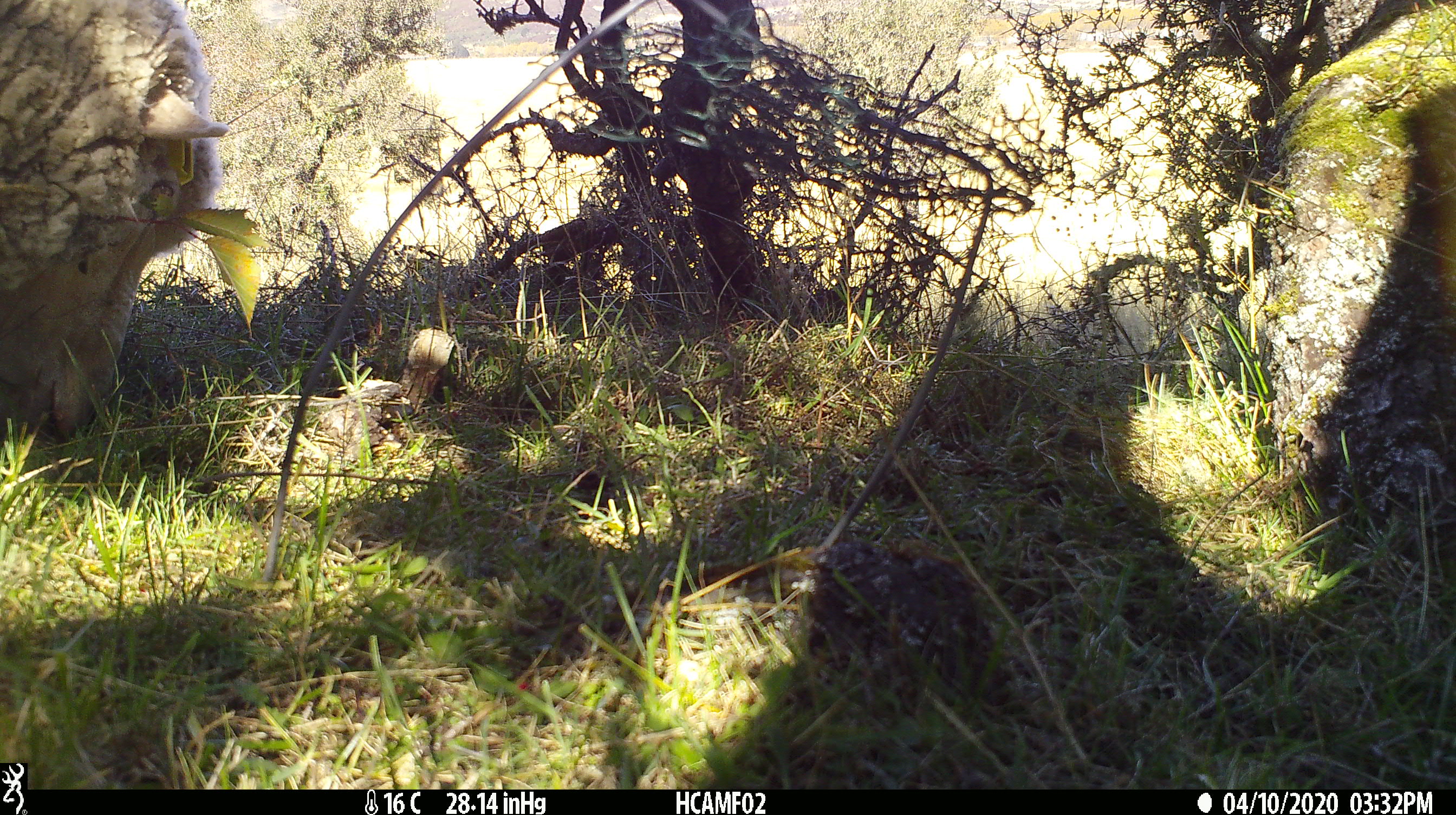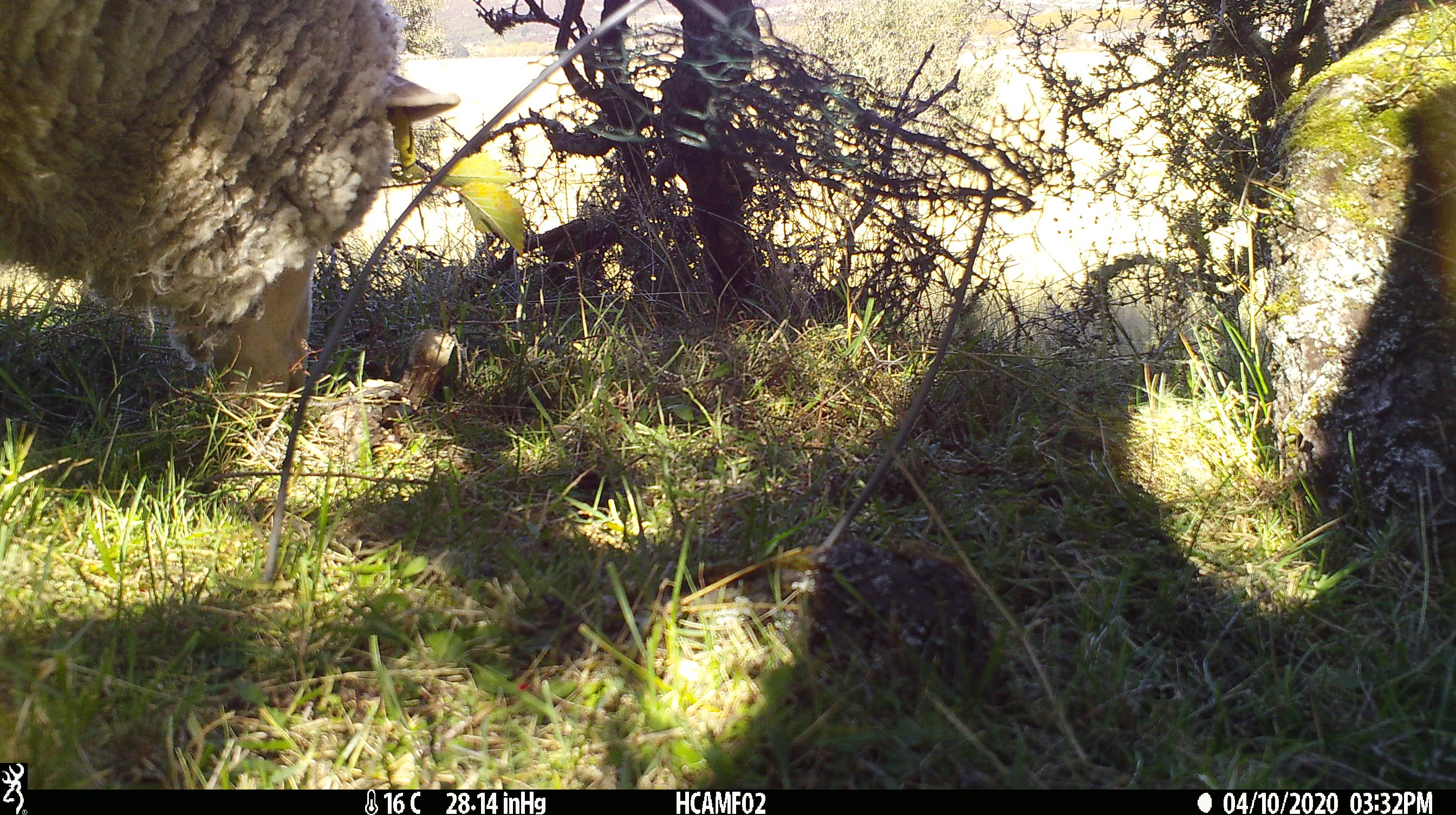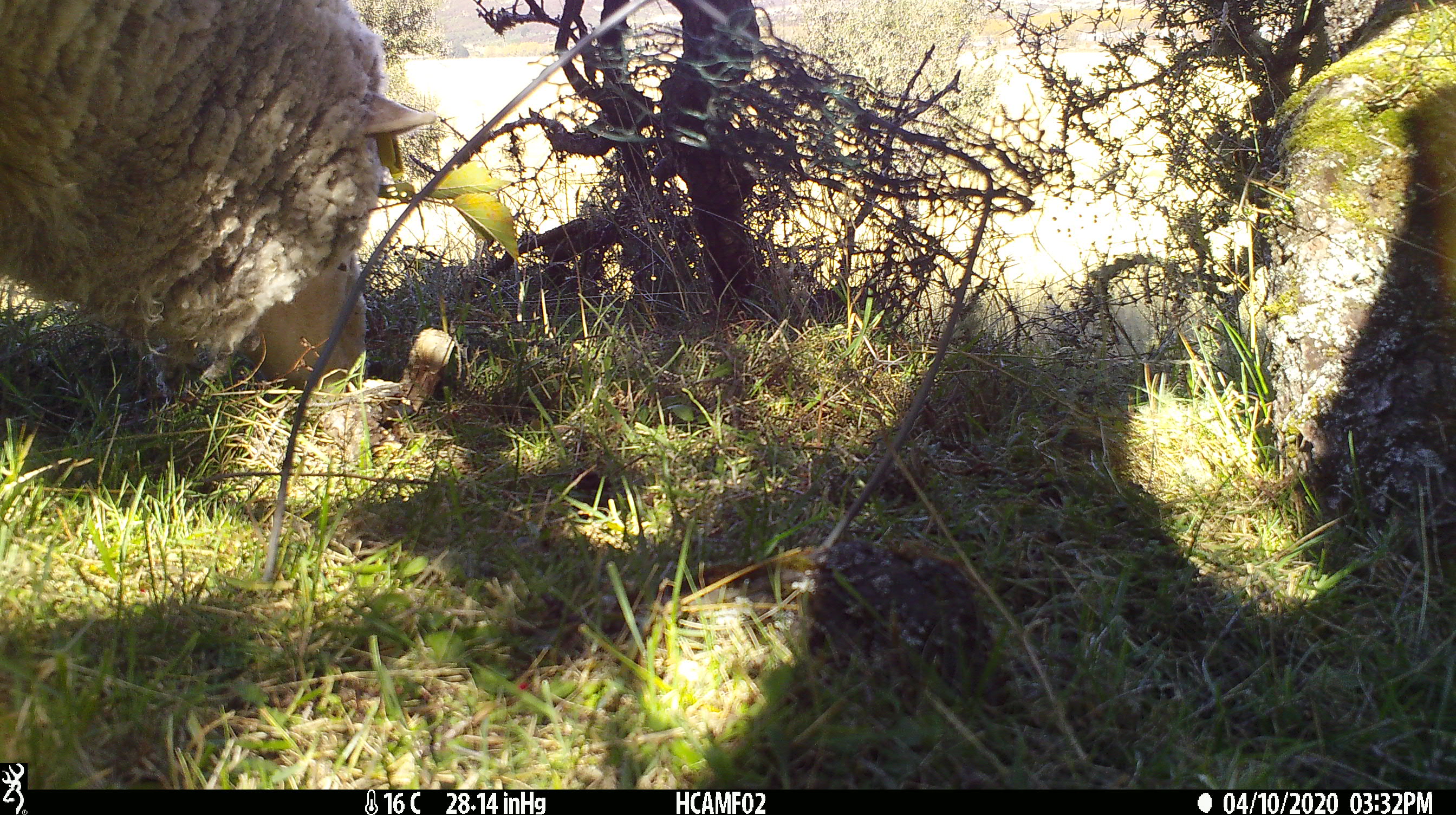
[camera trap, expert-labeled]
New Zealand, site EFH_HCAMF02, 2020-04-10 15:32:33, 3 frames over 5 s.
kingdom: Animalia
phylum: Chordata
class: Mammalia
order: Artiodactyla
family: Bovidae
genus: Ovis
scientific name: Ovis aries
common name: domestic sheep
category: sheep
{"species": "sheep (domestic sheep) (Ovis aries)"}